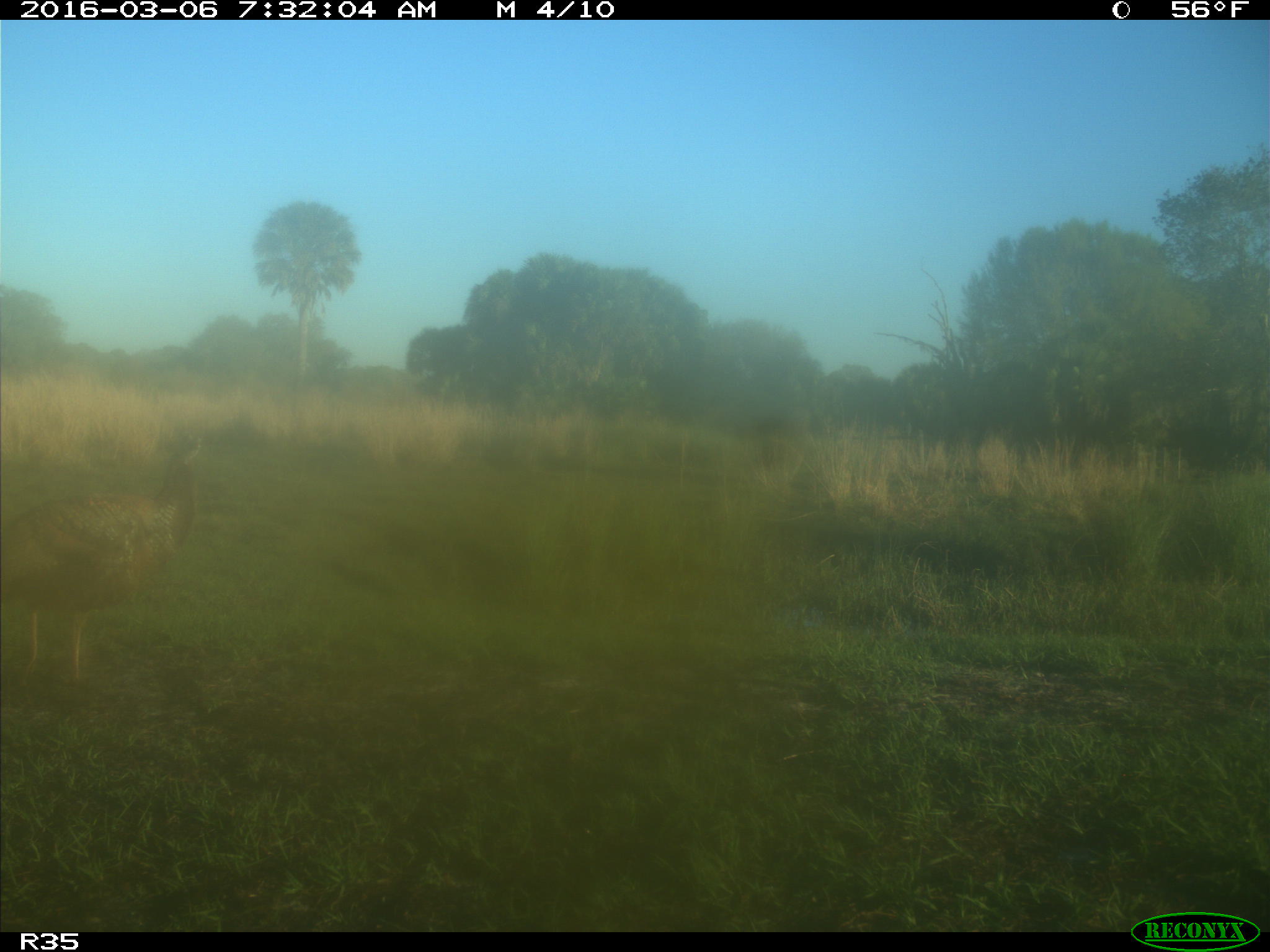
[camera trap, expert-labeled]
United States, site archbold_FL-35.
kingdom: Animalia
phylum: Chordata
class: Aves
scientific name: Aves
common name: birds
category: unidentified bird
Unidentified bird (birds) (Aves).